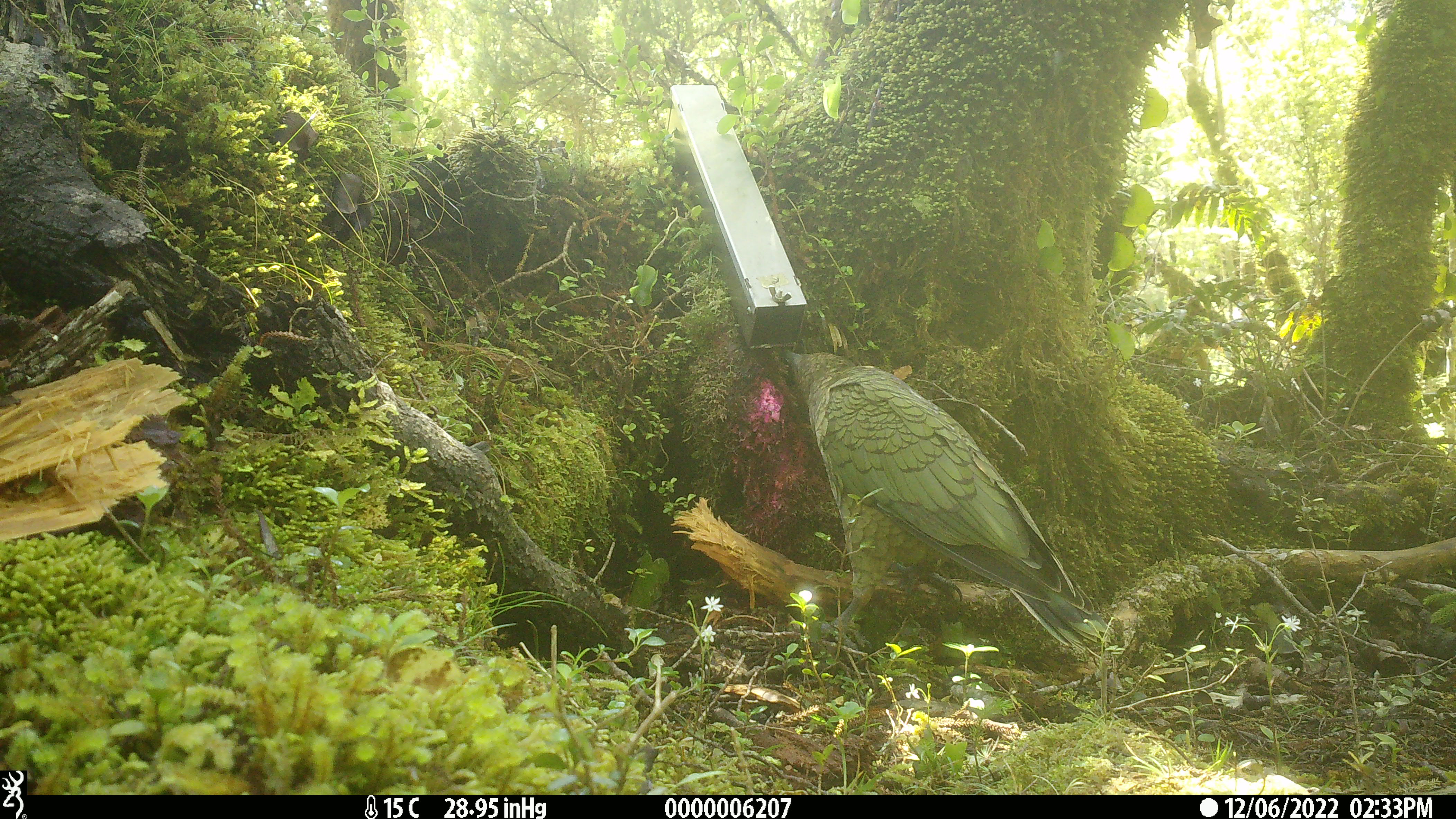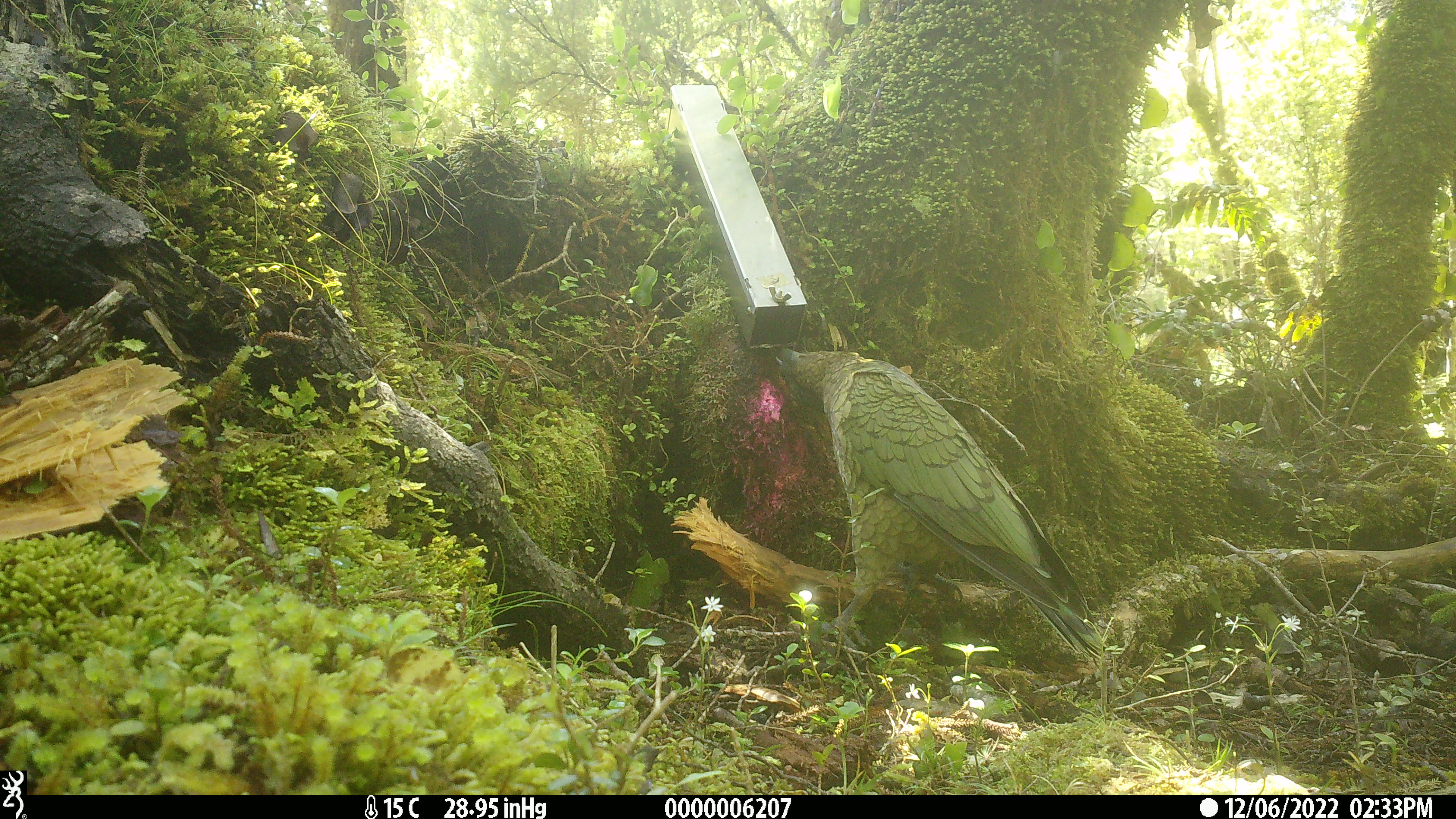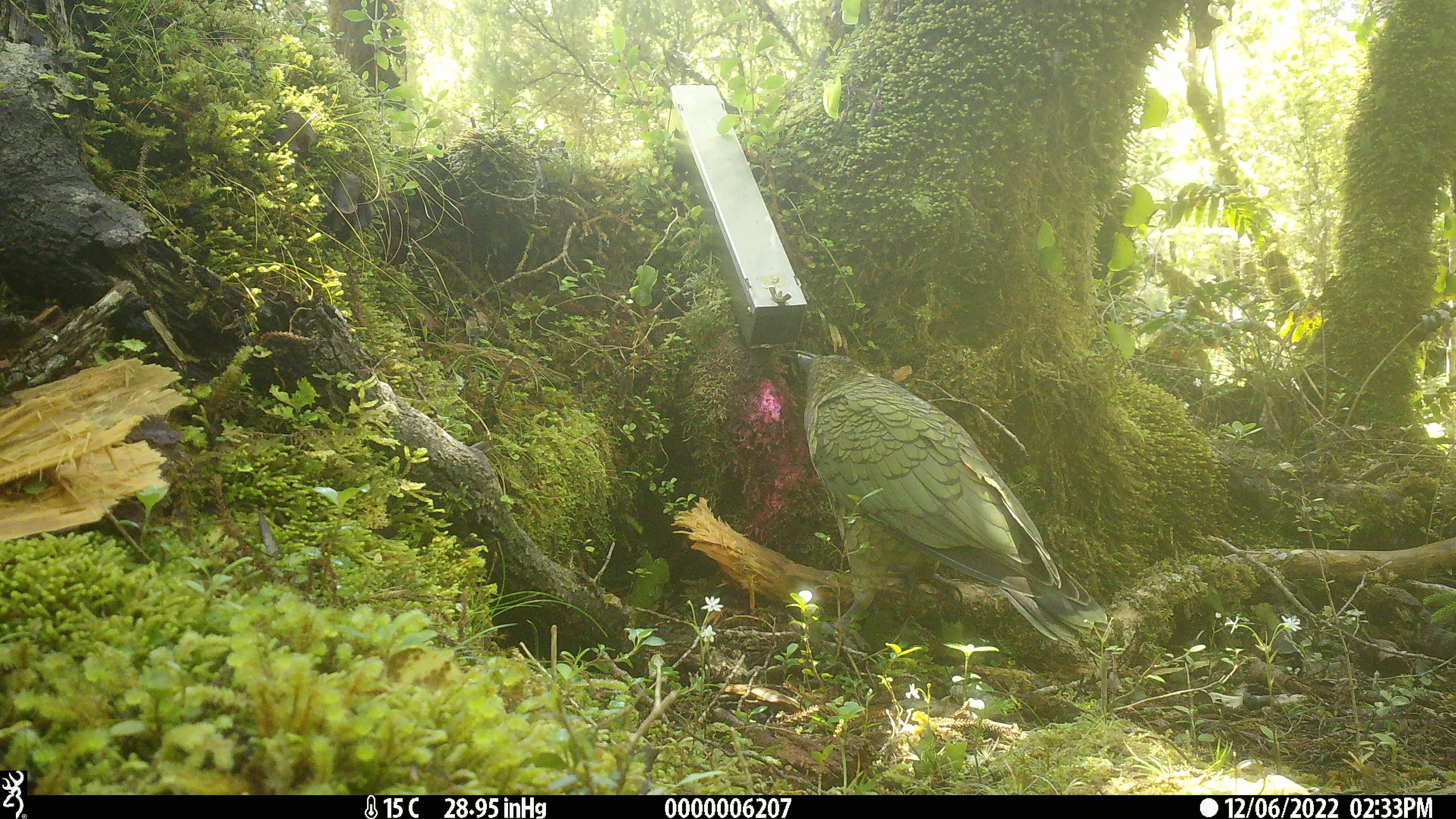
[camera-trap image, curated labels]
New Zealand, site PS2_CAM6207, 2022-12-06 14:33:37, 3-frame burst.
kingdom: Animalia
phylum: Chordata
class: Aves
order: Psittaciformes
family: Strigopidae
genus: Nestor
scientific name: Nestor notabilis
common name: kea